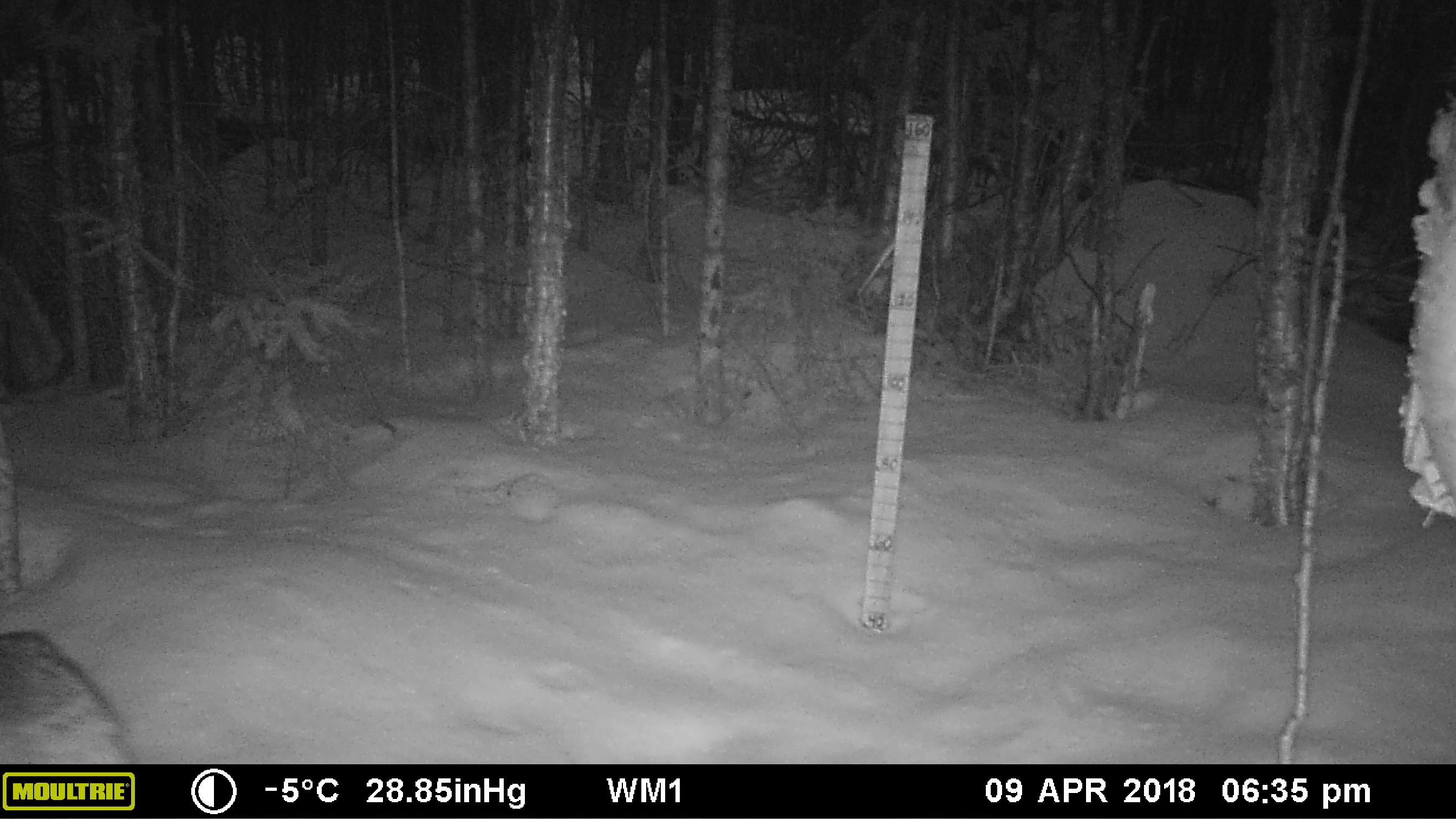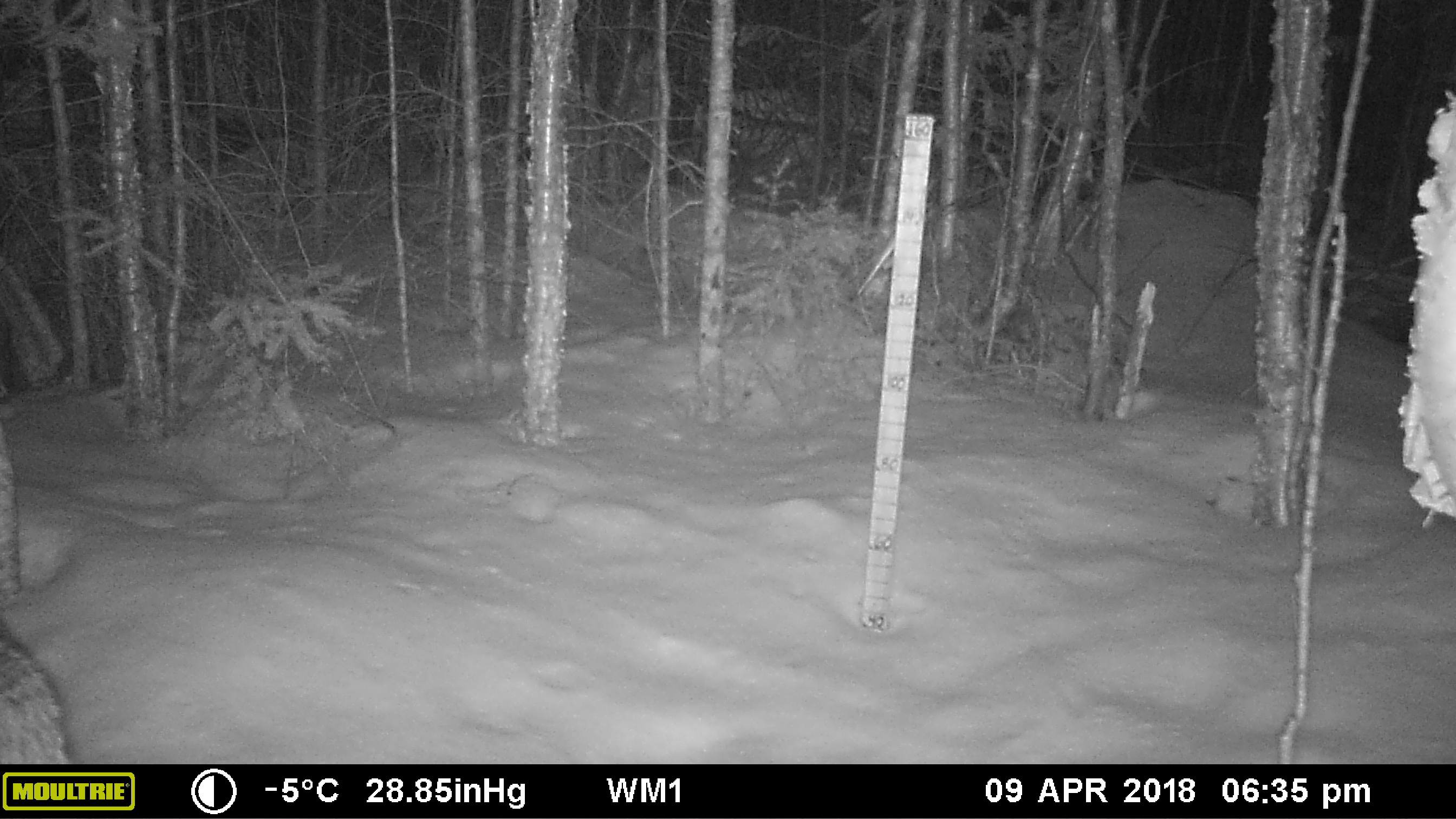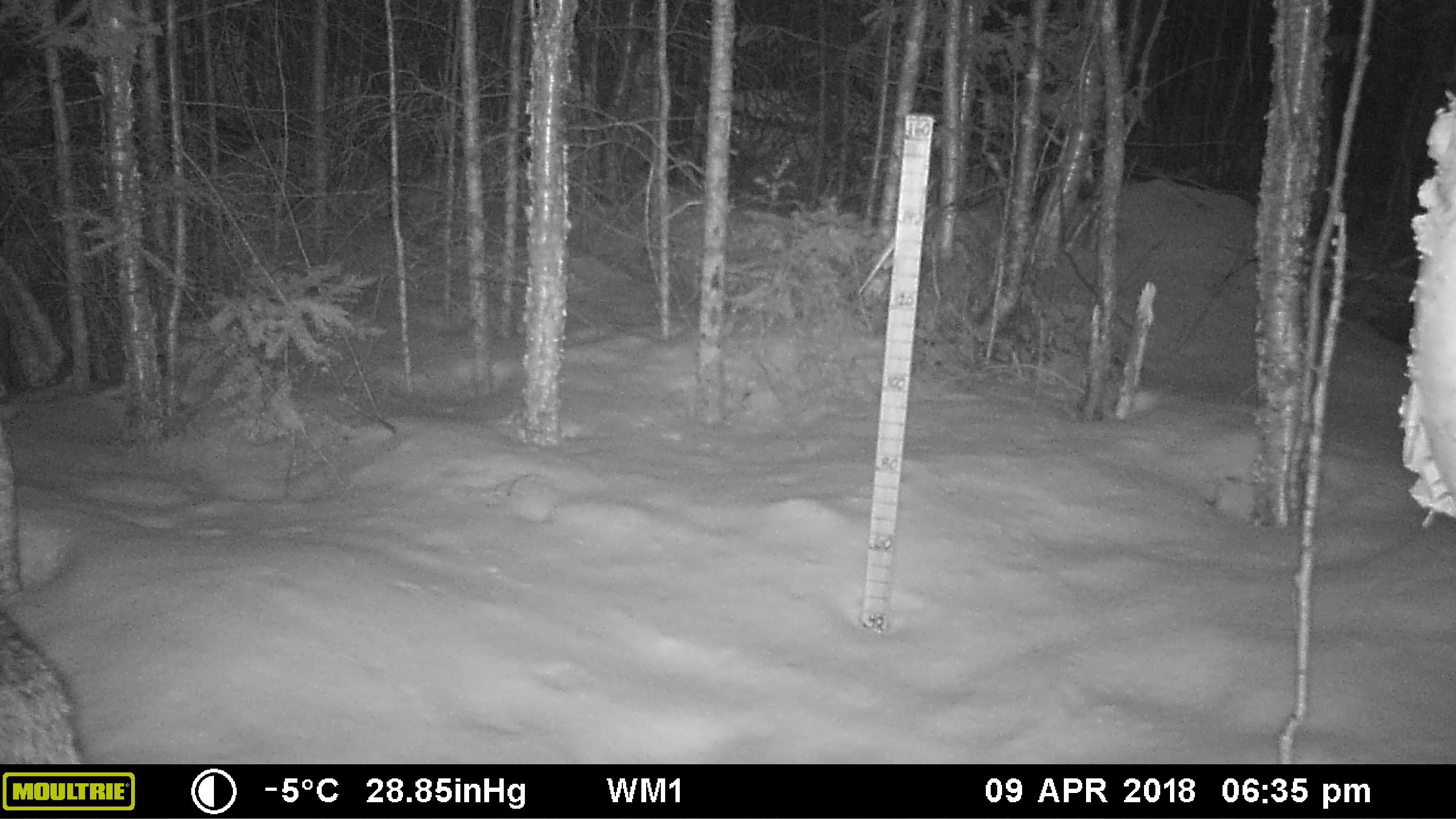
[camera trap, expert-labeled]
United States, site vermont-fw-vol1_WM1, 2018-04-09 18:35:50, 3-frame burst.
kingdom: Animalia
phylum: Chordata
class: Mammalia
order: Carnivora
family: Canidae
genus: Canis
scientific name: Canis latrans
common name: coyote